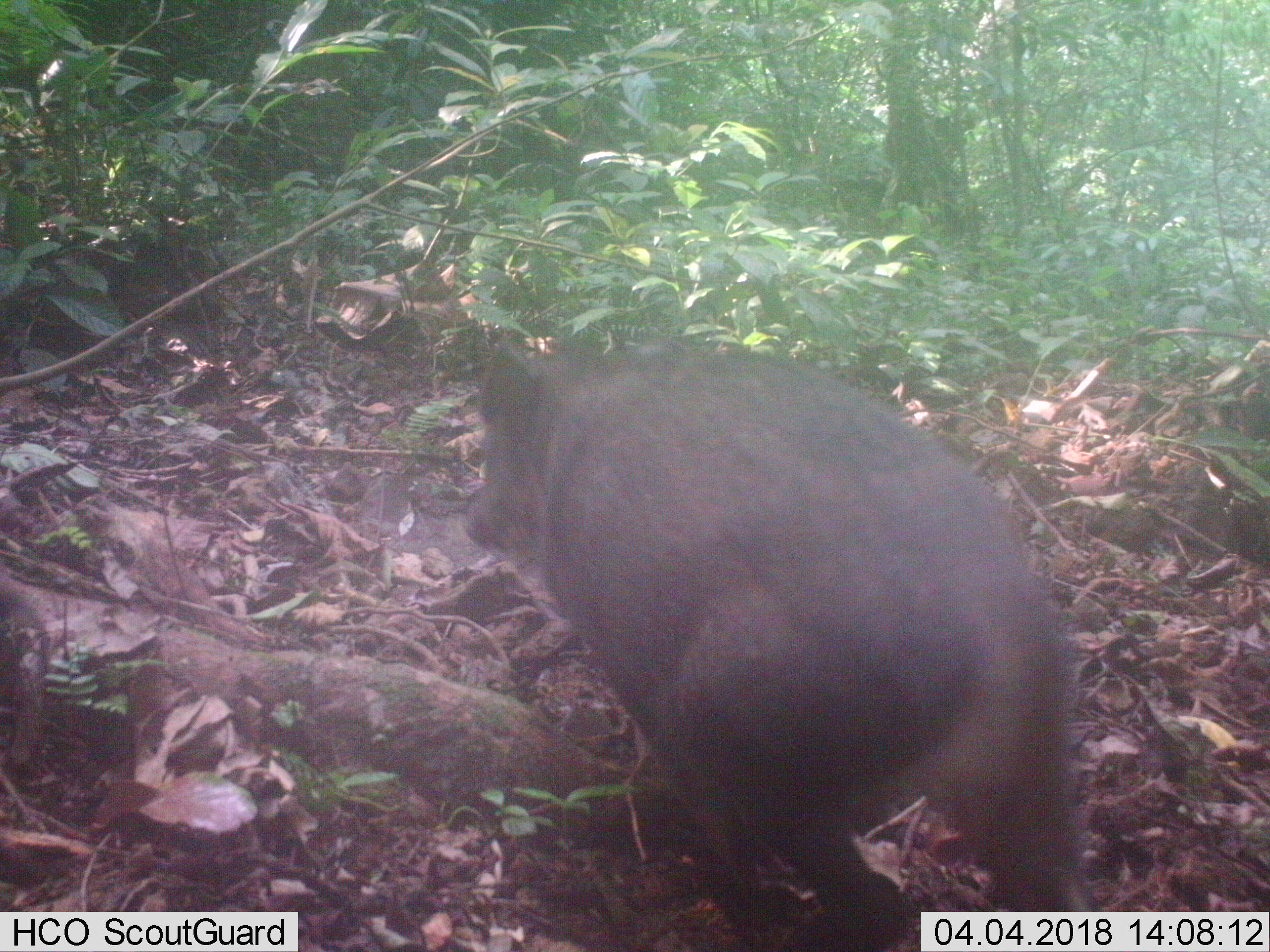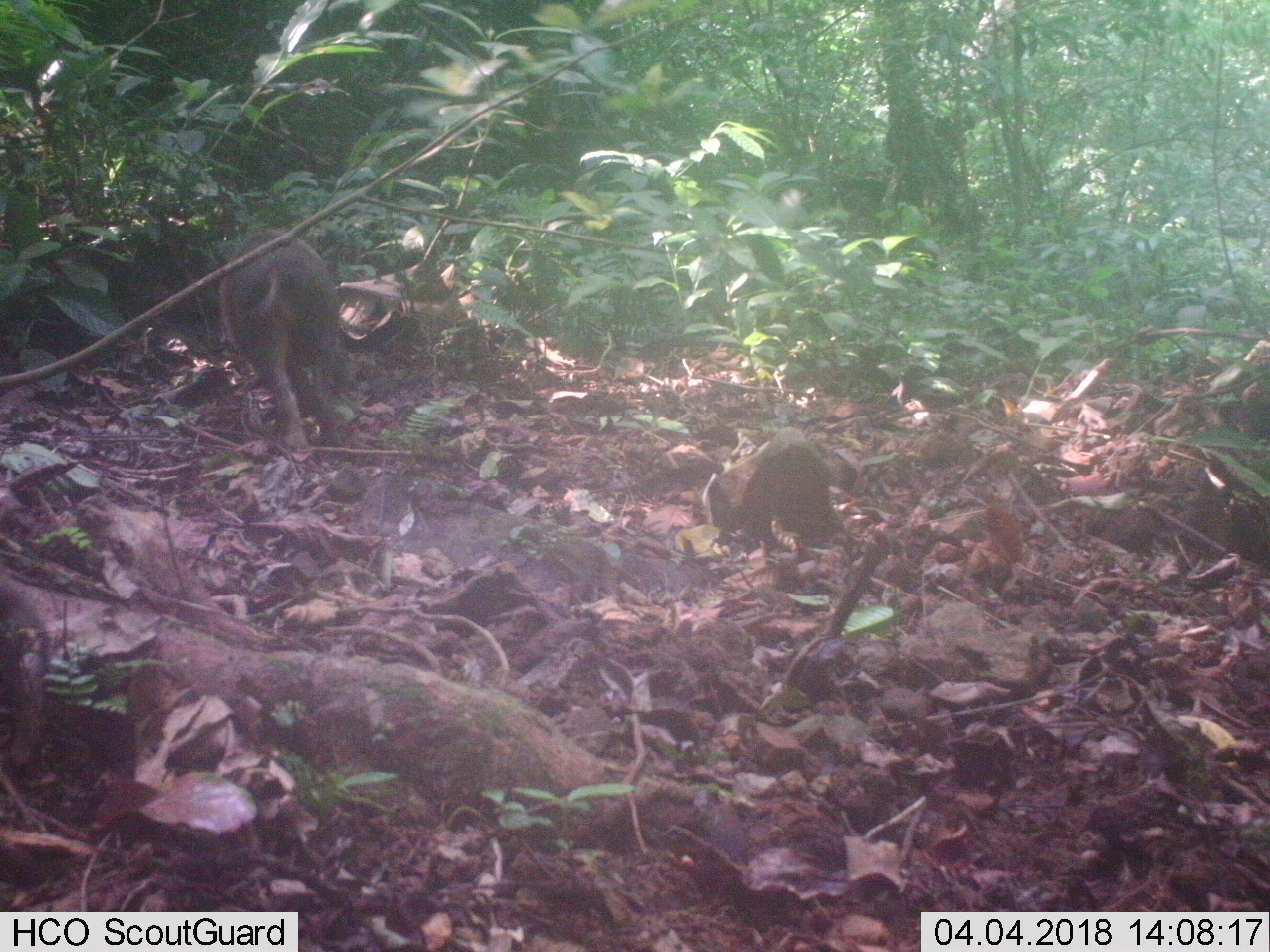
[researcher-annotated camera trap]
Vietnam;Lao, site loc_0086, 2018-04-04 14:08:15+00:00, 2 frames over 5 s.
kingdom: Animalia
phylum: Chordata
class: Mammalia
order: Artiodactyla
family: Suidae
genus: Sus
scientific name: Sus scrofa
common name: eurasian wild pig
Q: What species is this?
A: Eurasian wild pig (Sus scrofa).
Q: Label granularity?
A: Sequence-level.